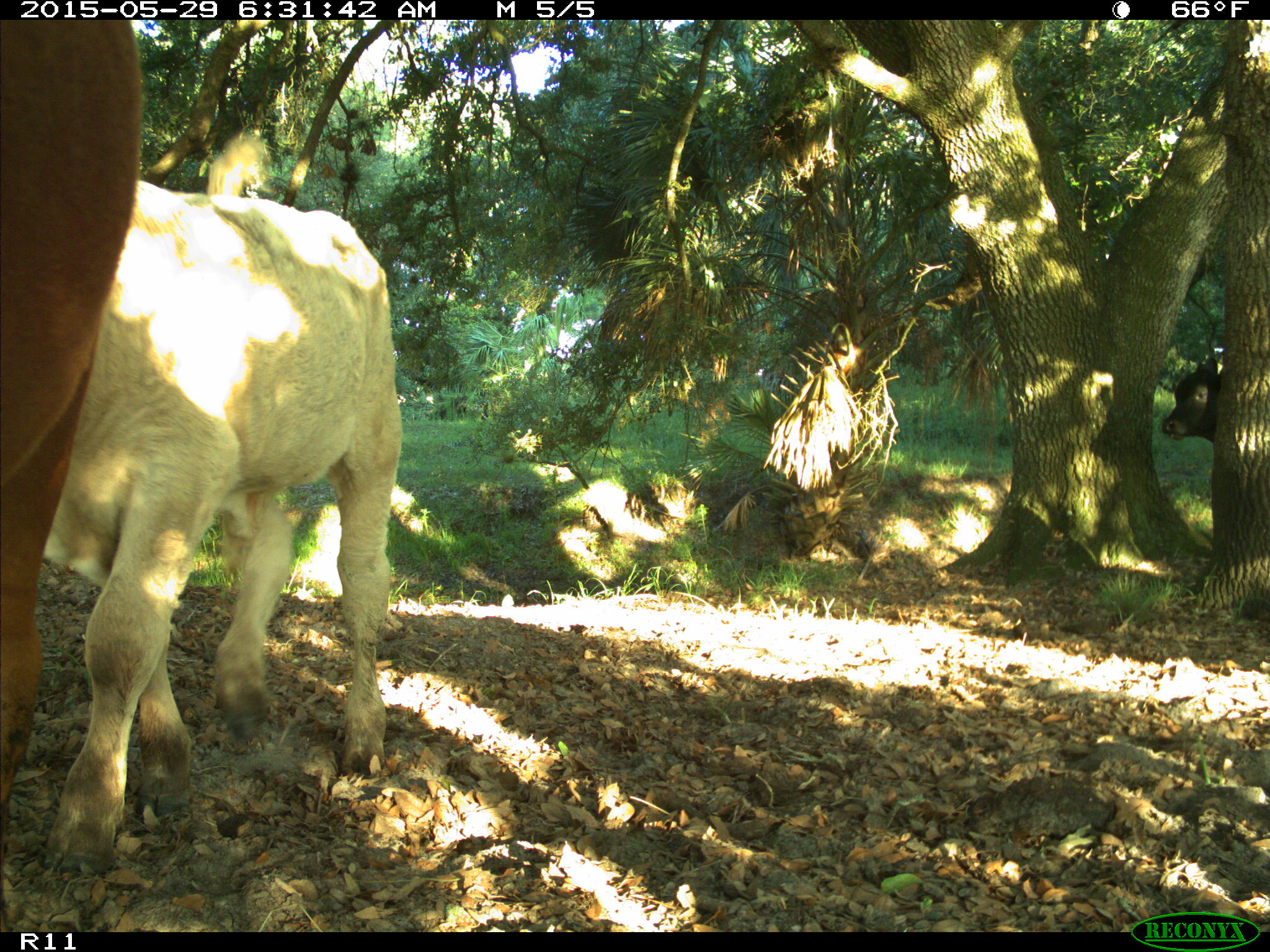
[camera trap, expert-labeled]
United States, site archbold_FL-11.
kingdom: Animalia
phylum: Chordata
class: Mammalia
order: Artiodactyla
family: Bovidae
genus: Bos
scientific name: Bos taurus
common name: domestic cow